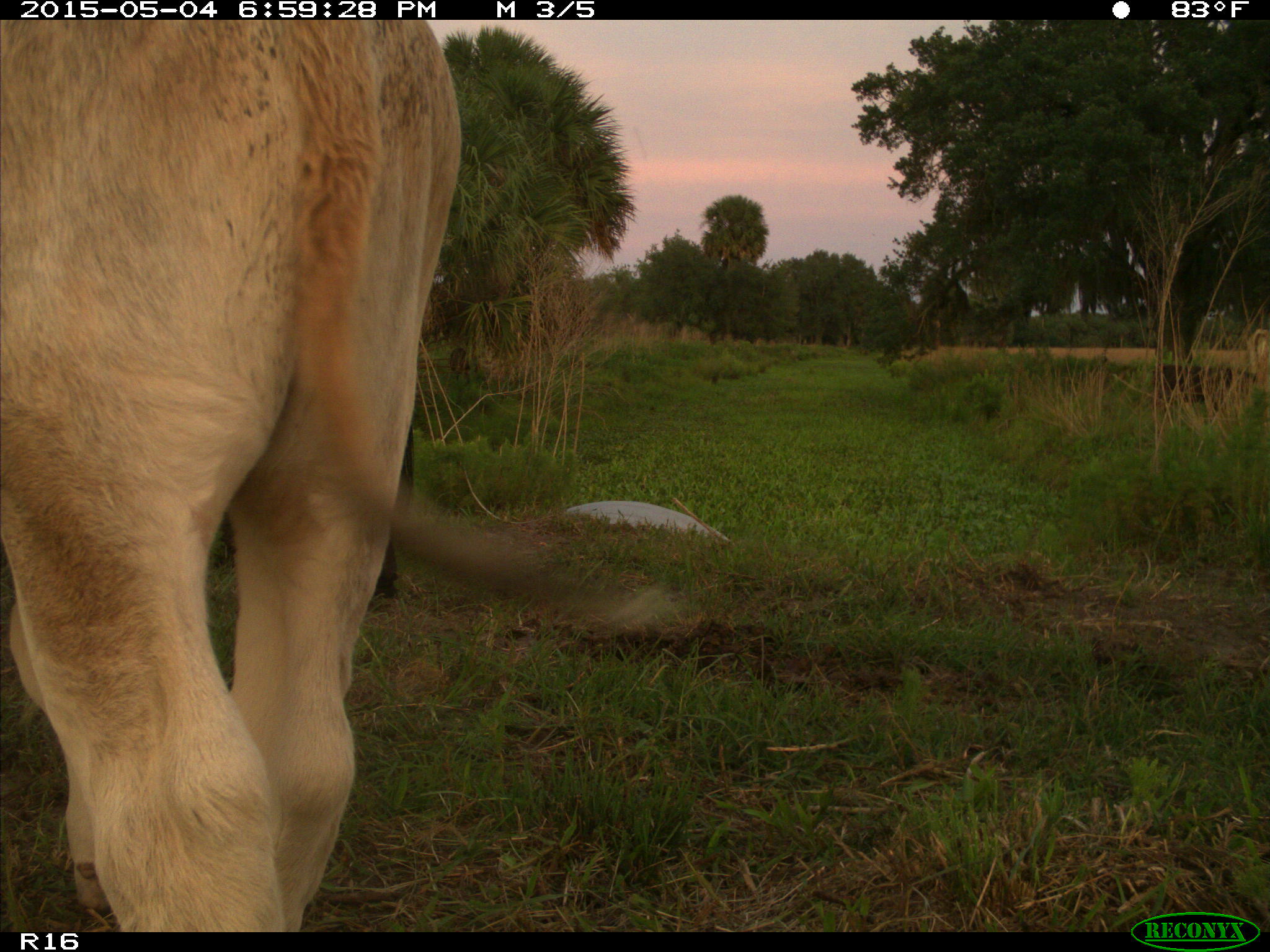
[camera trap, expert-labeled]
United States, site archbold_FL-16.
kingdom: Animalia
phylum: Chordata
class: Mammalia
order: Artiodactyla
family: Bovidae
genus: Bos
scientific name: Bos taurus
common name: domestic cow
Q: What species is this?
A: Bos taurus (domestic cow).